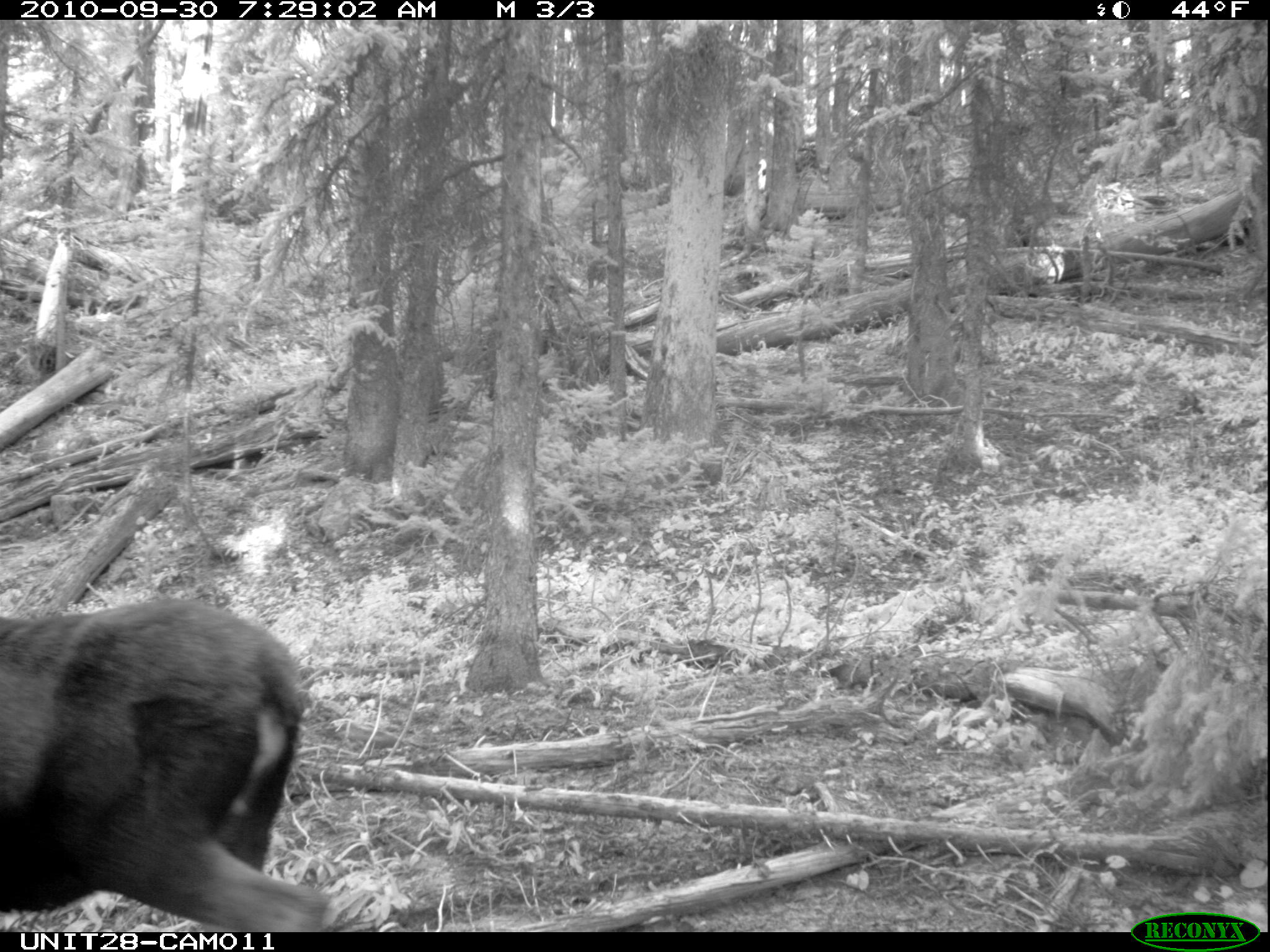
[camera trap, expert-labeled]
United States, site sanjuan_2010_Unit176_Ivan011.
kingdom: Animalia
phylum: Chordata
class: Mammalia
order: Artiodactyla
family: Cervidae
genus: Alces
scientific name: Alces alces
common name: moose